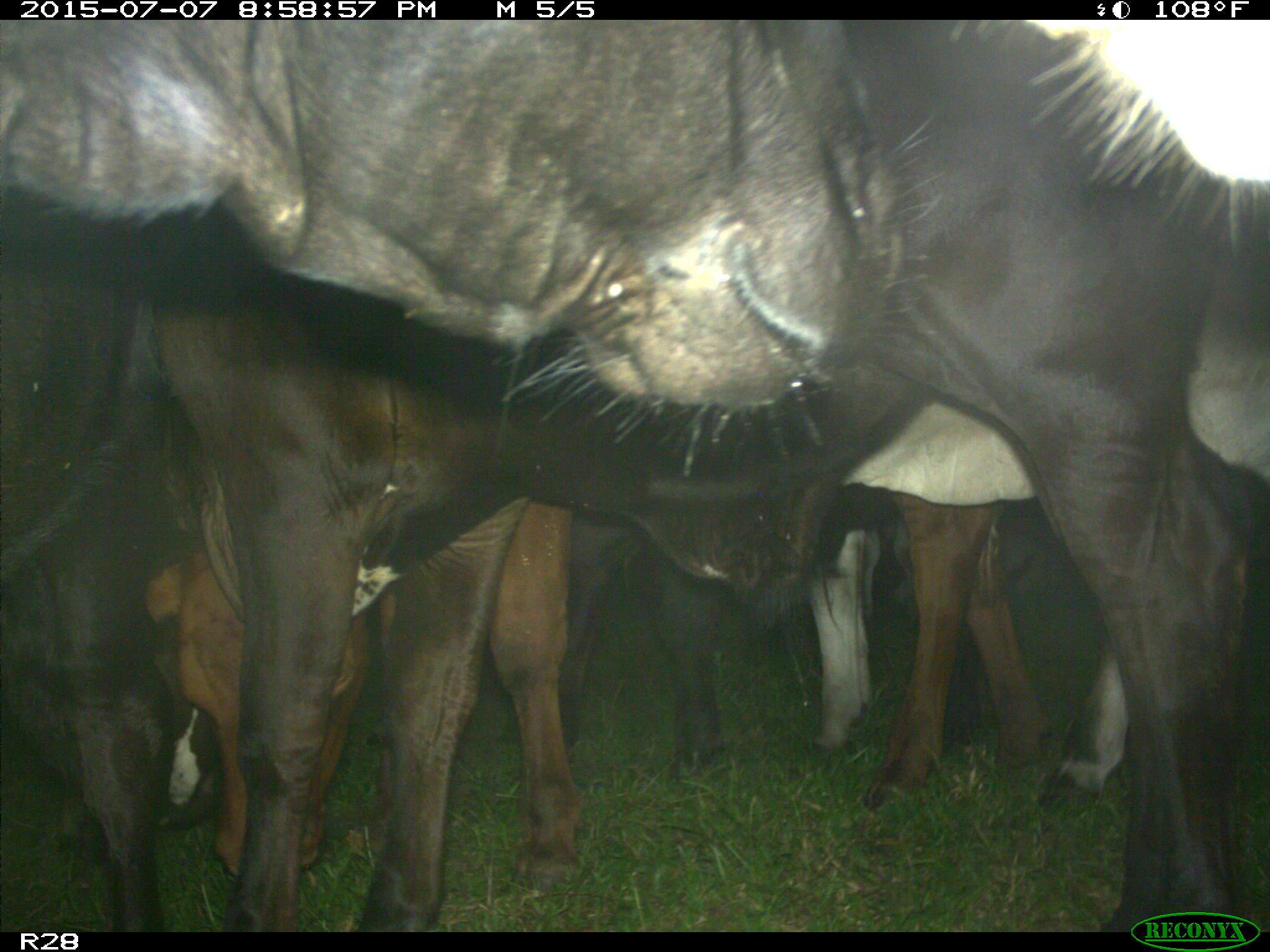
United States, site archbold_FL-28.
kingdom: Animalia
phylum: Chordata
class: Mammalia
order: Artiodactyla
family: Bovidae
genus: Bos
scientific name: Bos taurus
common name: domestic cow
Bos taurus (domestic cow).